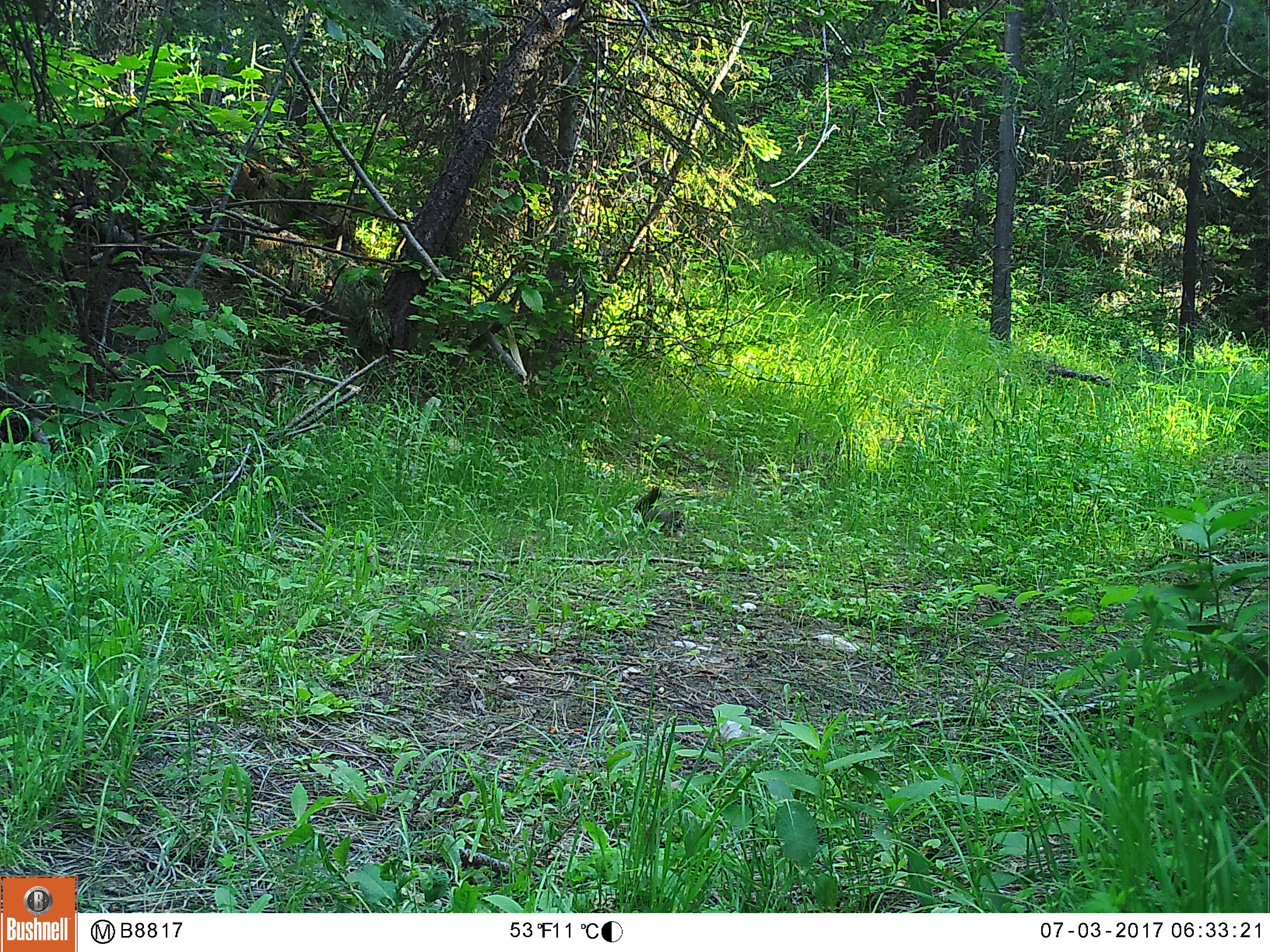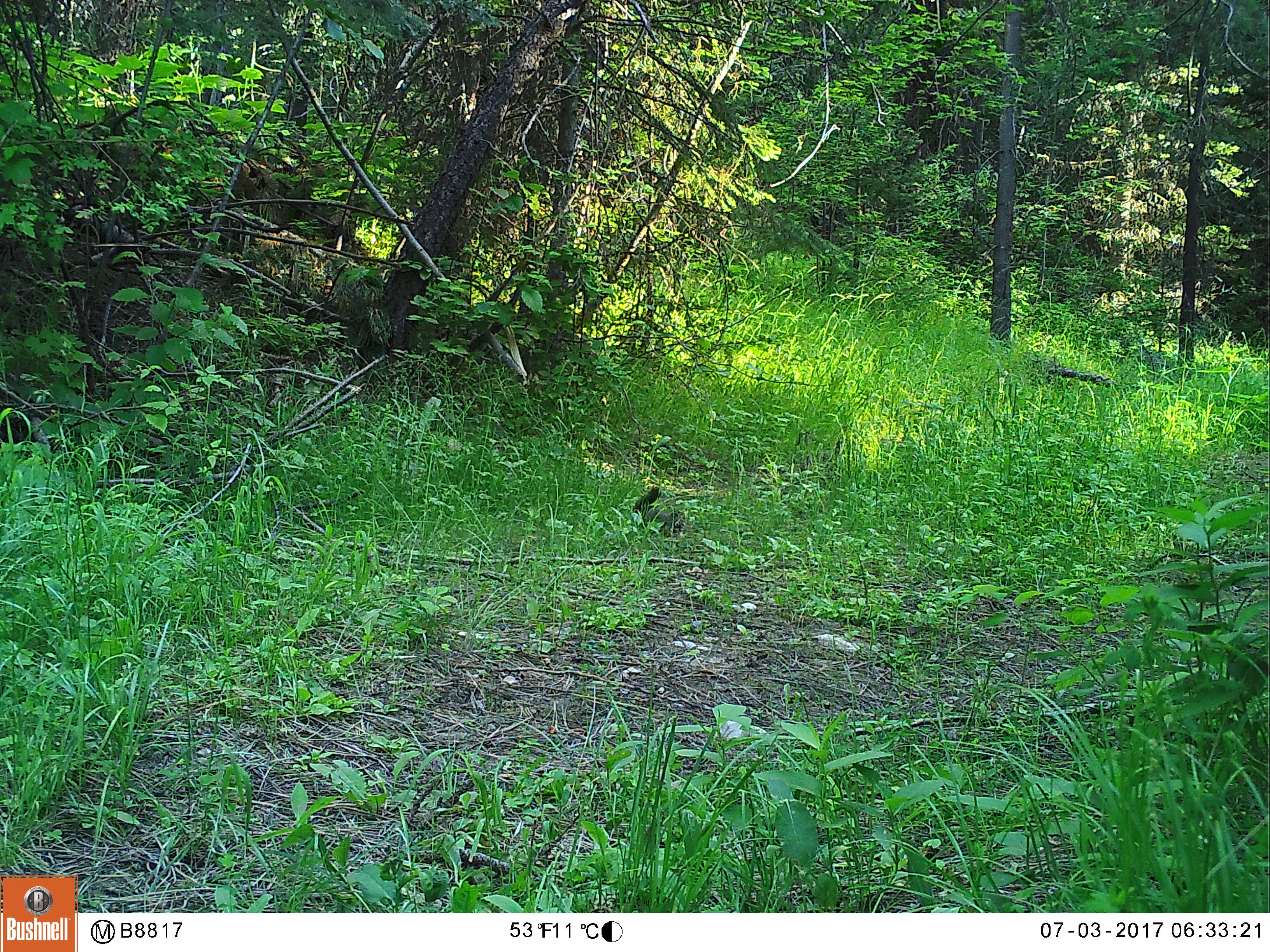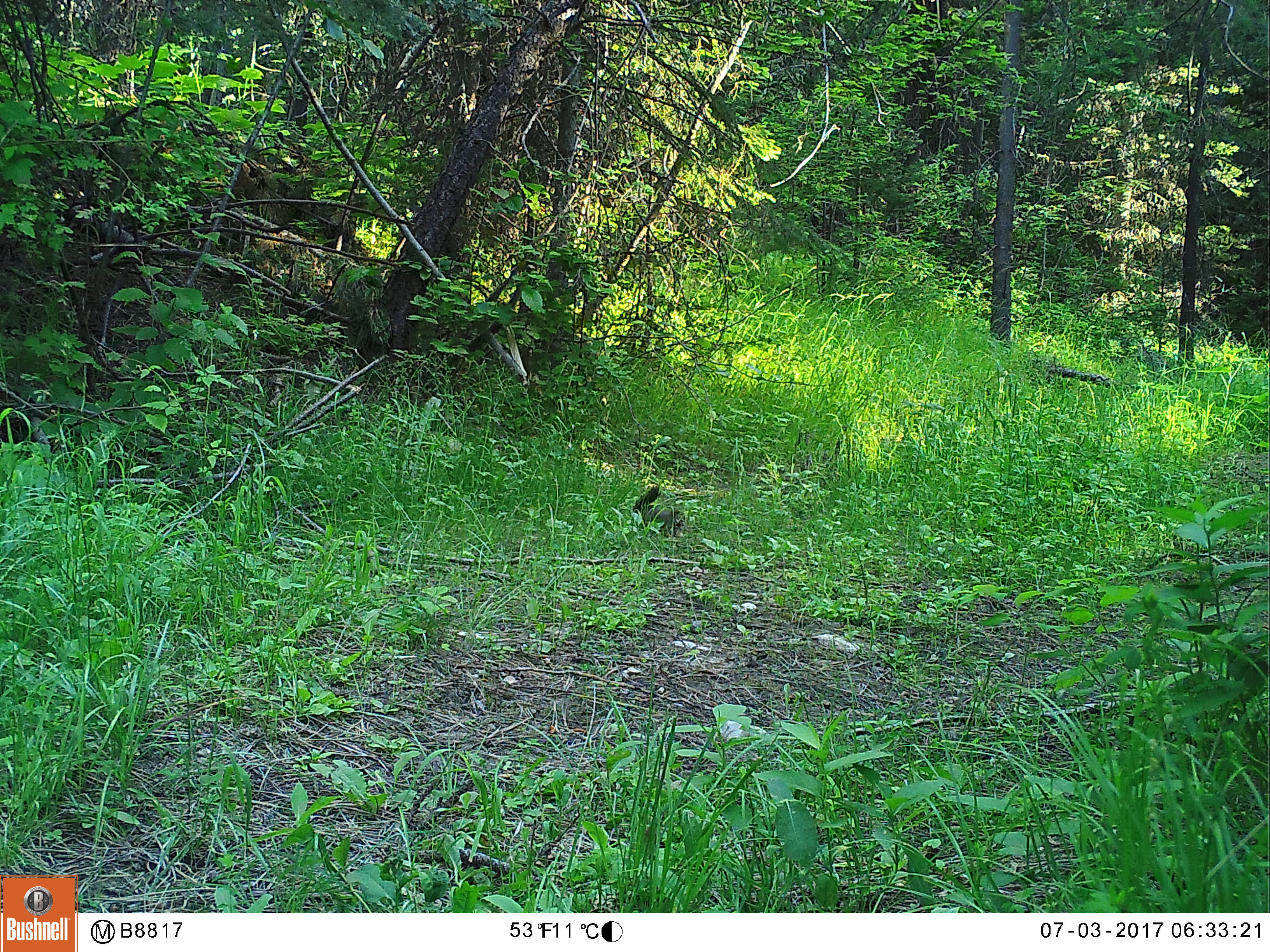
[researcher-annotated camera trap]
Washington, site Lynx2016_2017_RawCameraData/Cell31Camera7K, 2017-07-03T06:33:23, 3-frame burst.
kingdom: Animalia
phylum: Chordata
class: Mammalia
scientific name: Mammalia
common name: small mammal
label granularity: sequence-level